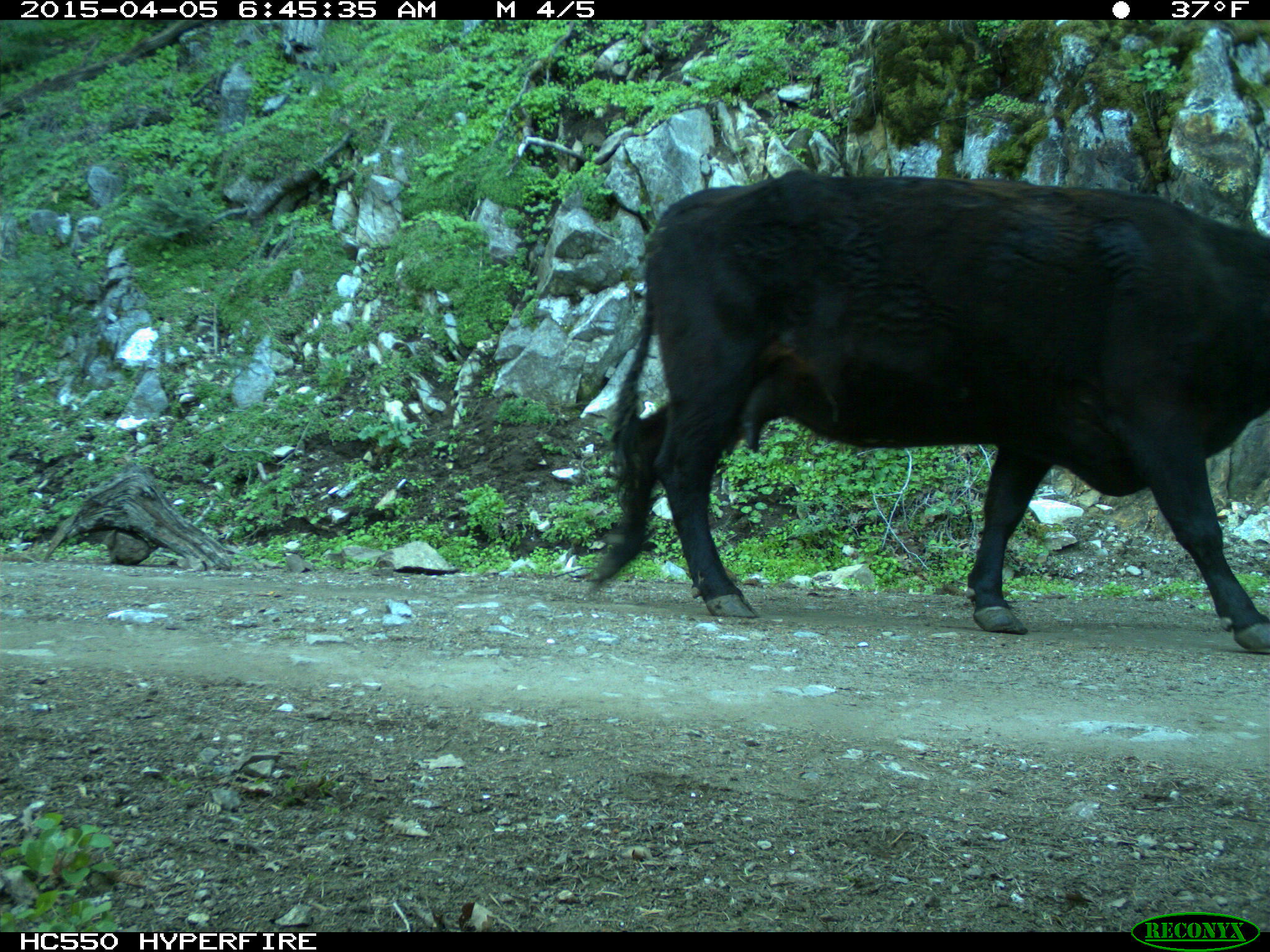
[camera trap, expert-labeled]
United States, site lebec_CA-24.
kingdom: Animalia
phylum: Chordata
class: Mammalia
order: Artiodactyla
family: Bovidae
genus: Bos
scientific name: Bos taurus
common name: domestic cow